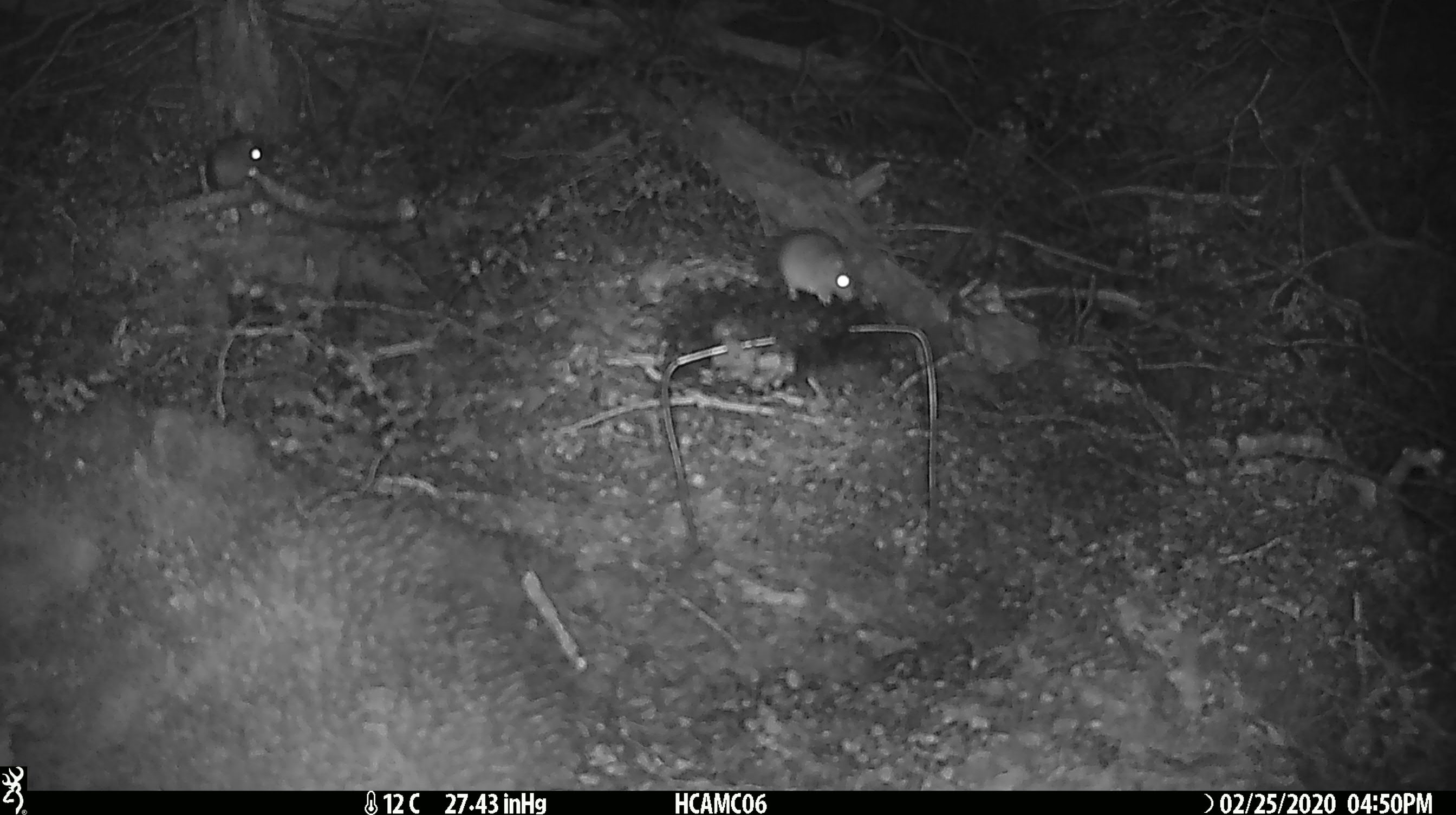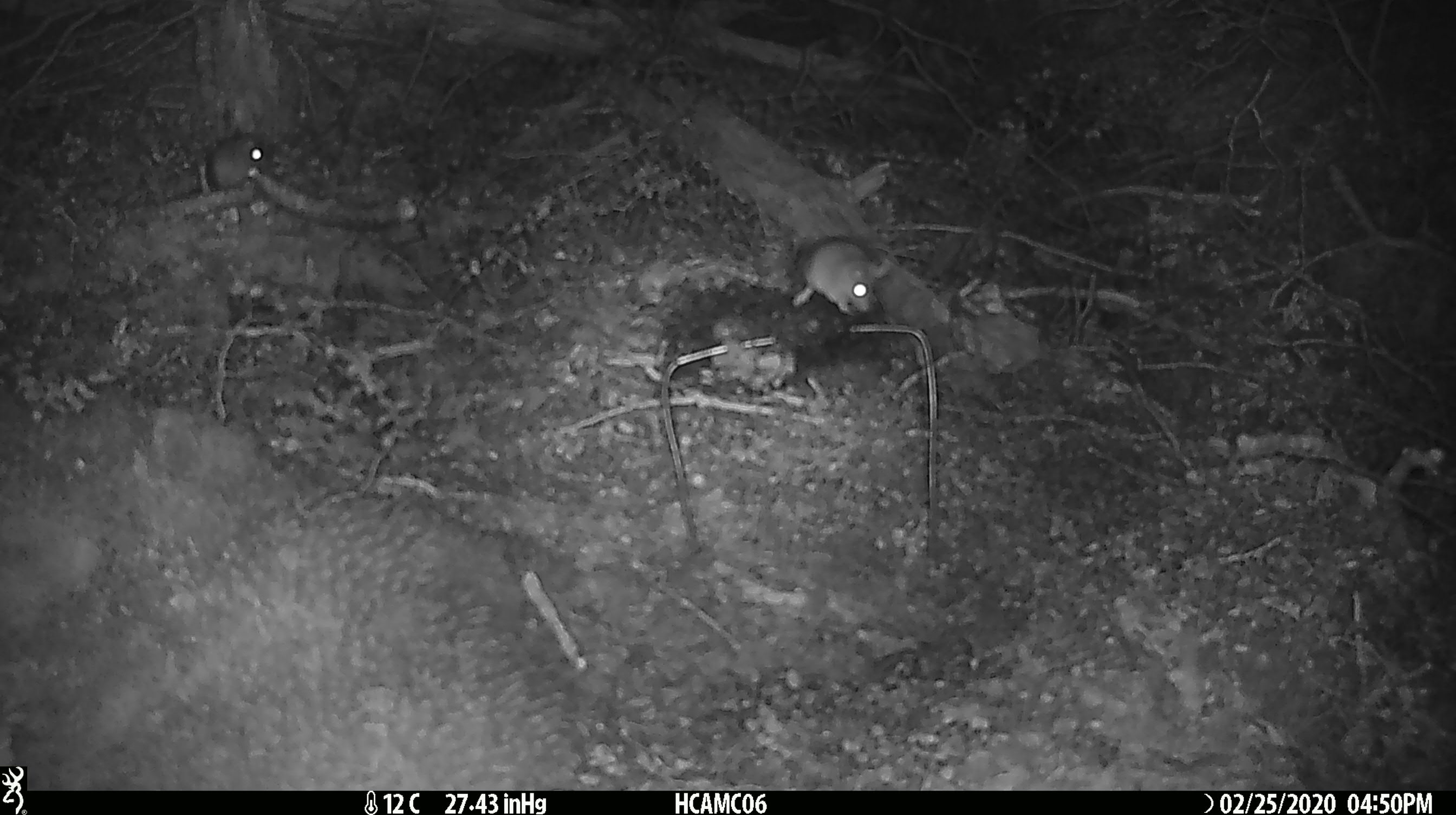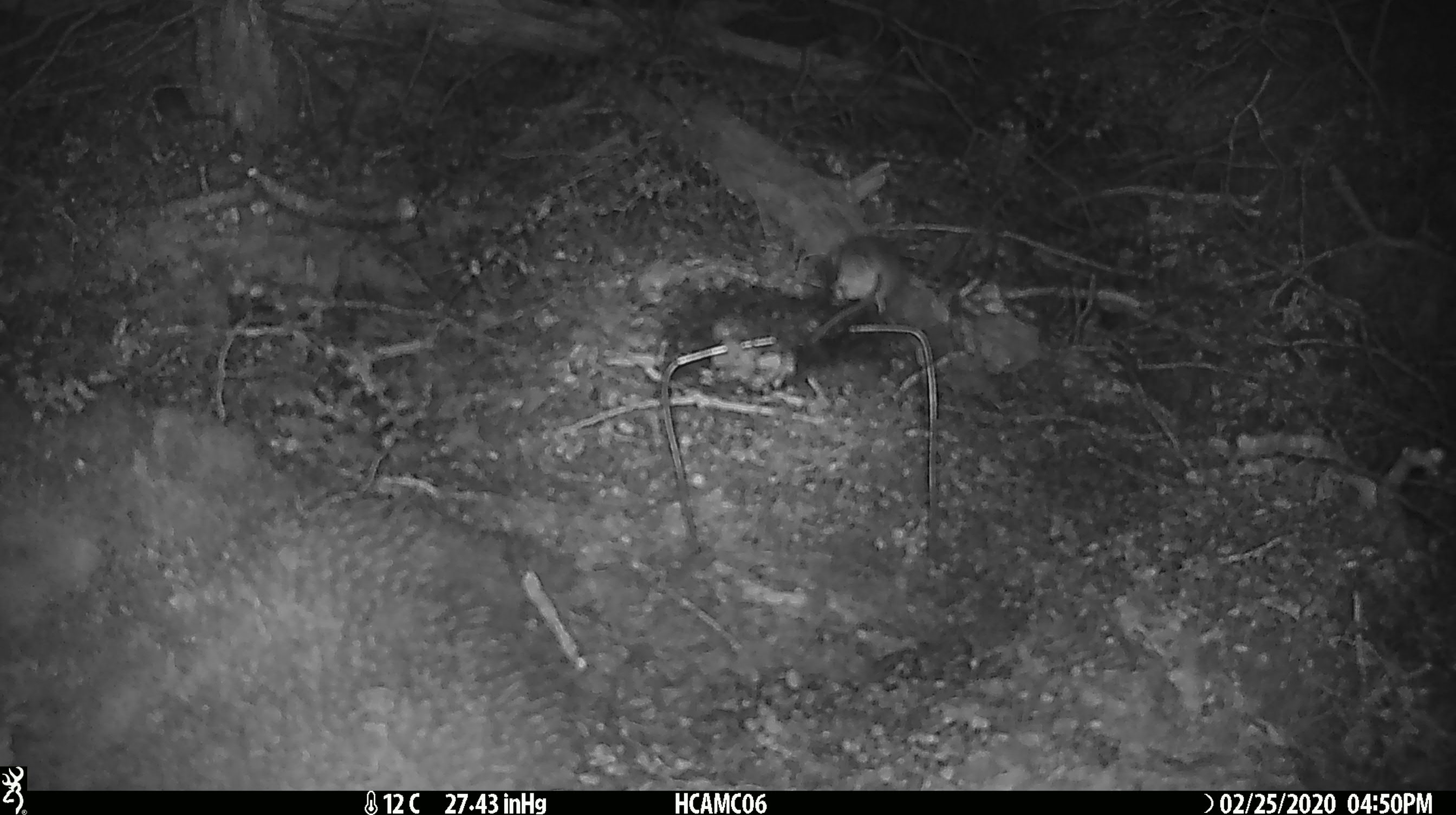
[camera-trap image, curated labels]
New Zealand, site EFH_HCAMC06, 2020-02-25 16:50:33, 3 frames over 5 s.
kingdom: Animalia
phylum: Chordata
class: Mammalia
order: Rodentia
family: Muridae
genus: Mus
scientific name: Mus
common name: mouse